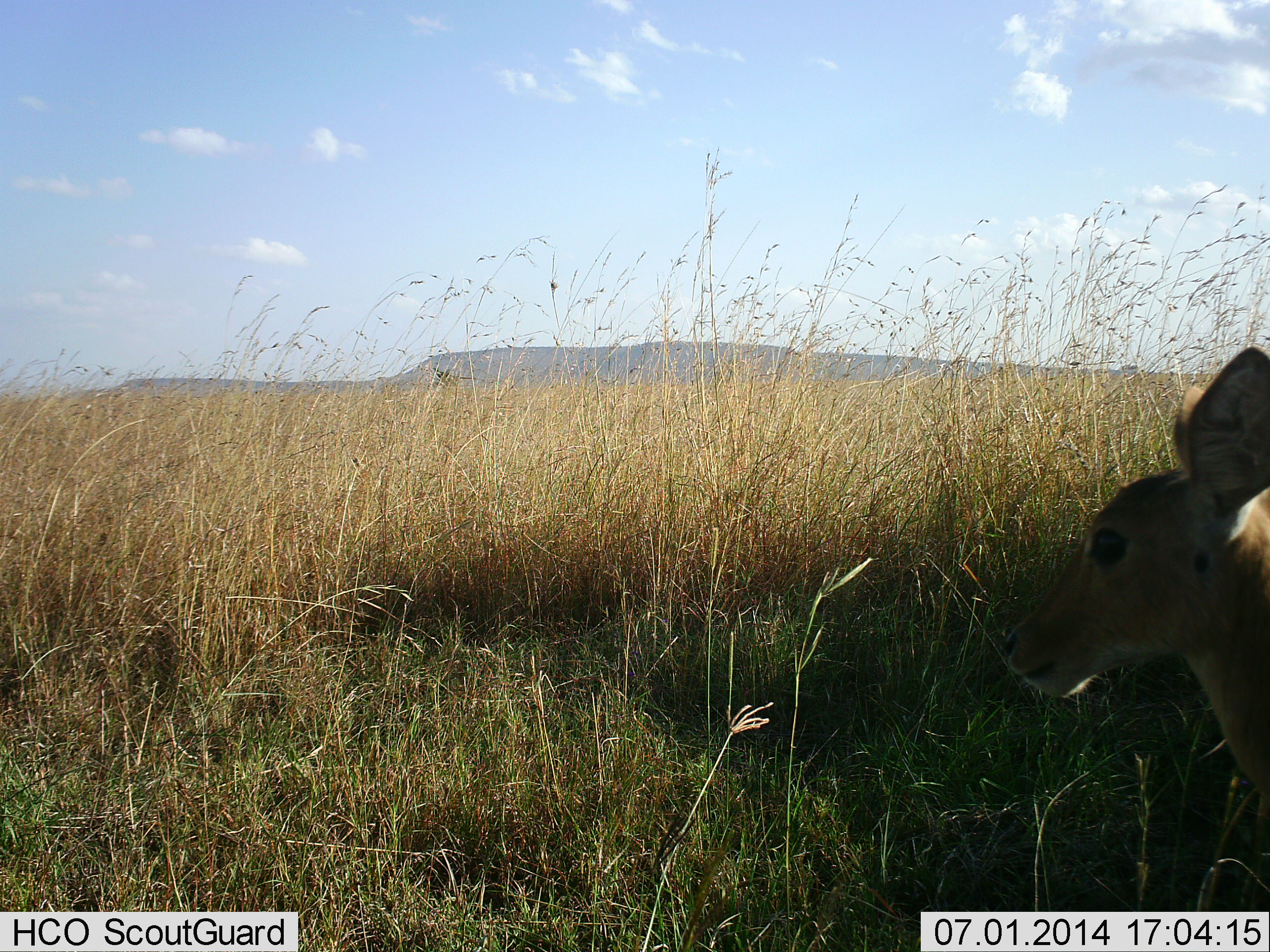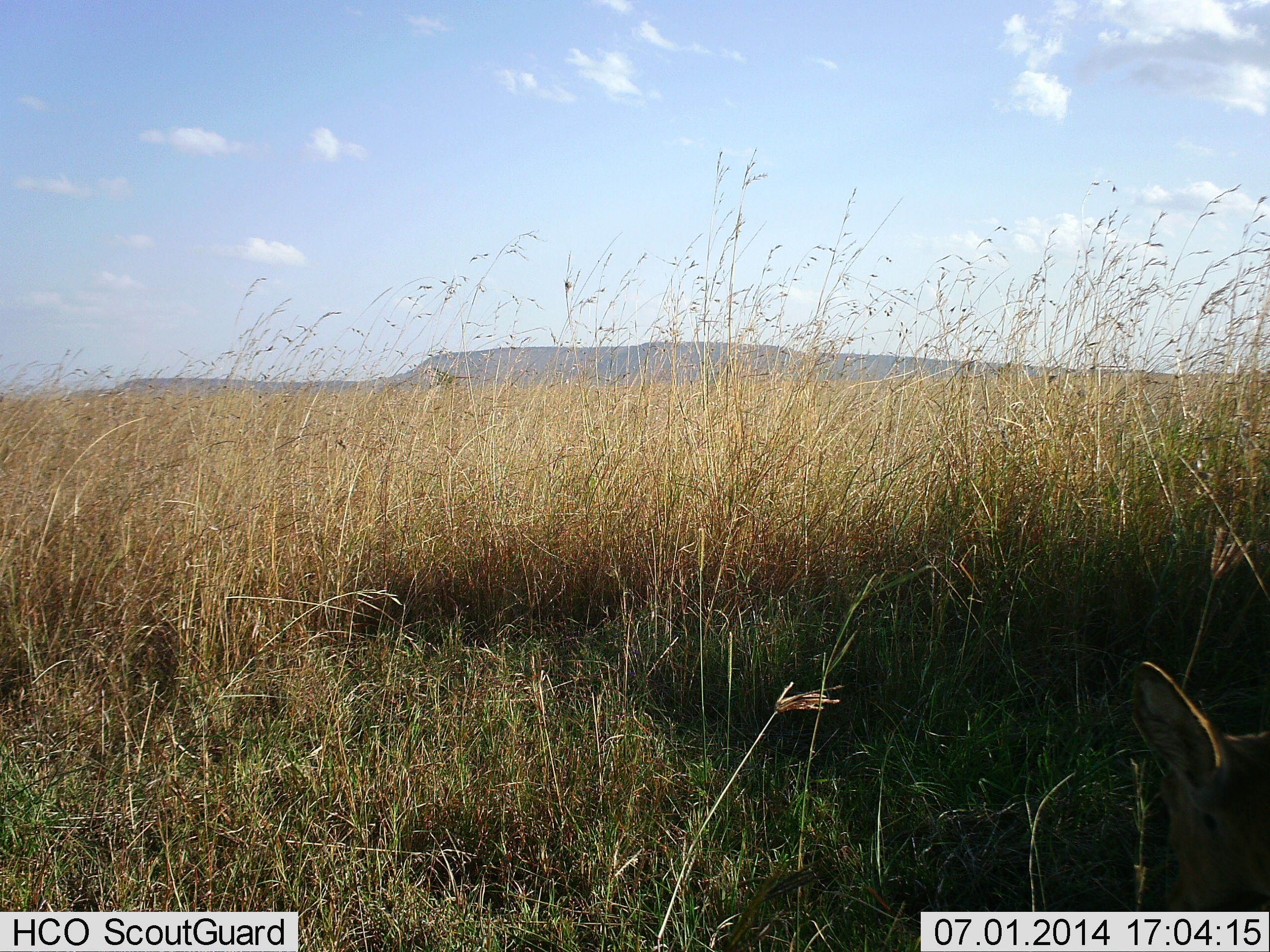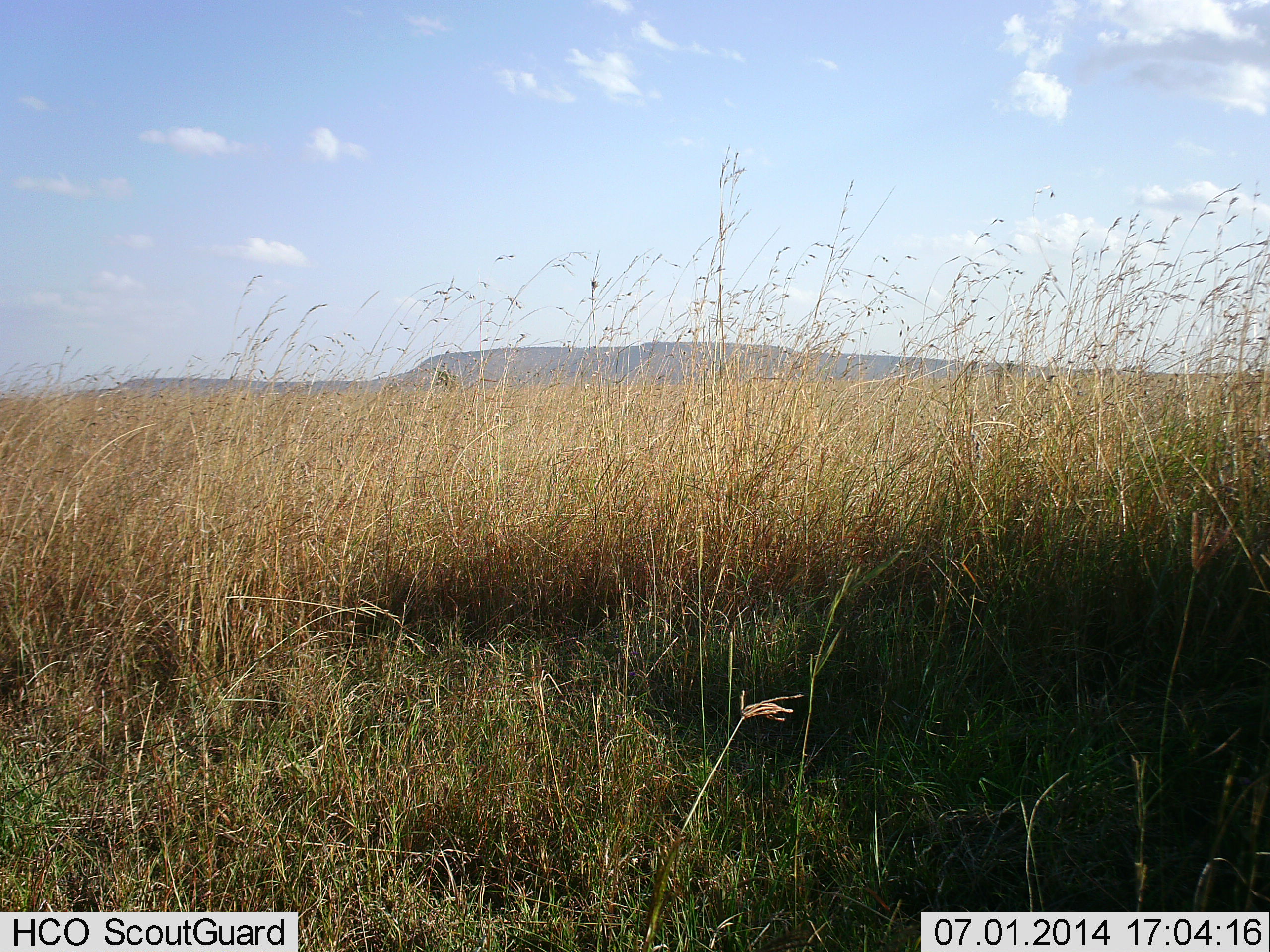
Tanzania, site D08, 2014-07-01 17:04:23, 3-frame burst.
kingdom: Animalia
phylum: Chordata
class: Mammalia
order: Artiodactyla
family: Bovidae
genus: Redunca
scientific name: Redunca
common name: reedbuck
Reedbuck (Redunca), count 1. Behavior (volunteer vote fractions): standing 75%, resting 0%, moving 12%, interacting 0%. Young present (vote fraction): 0%. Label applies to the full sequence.